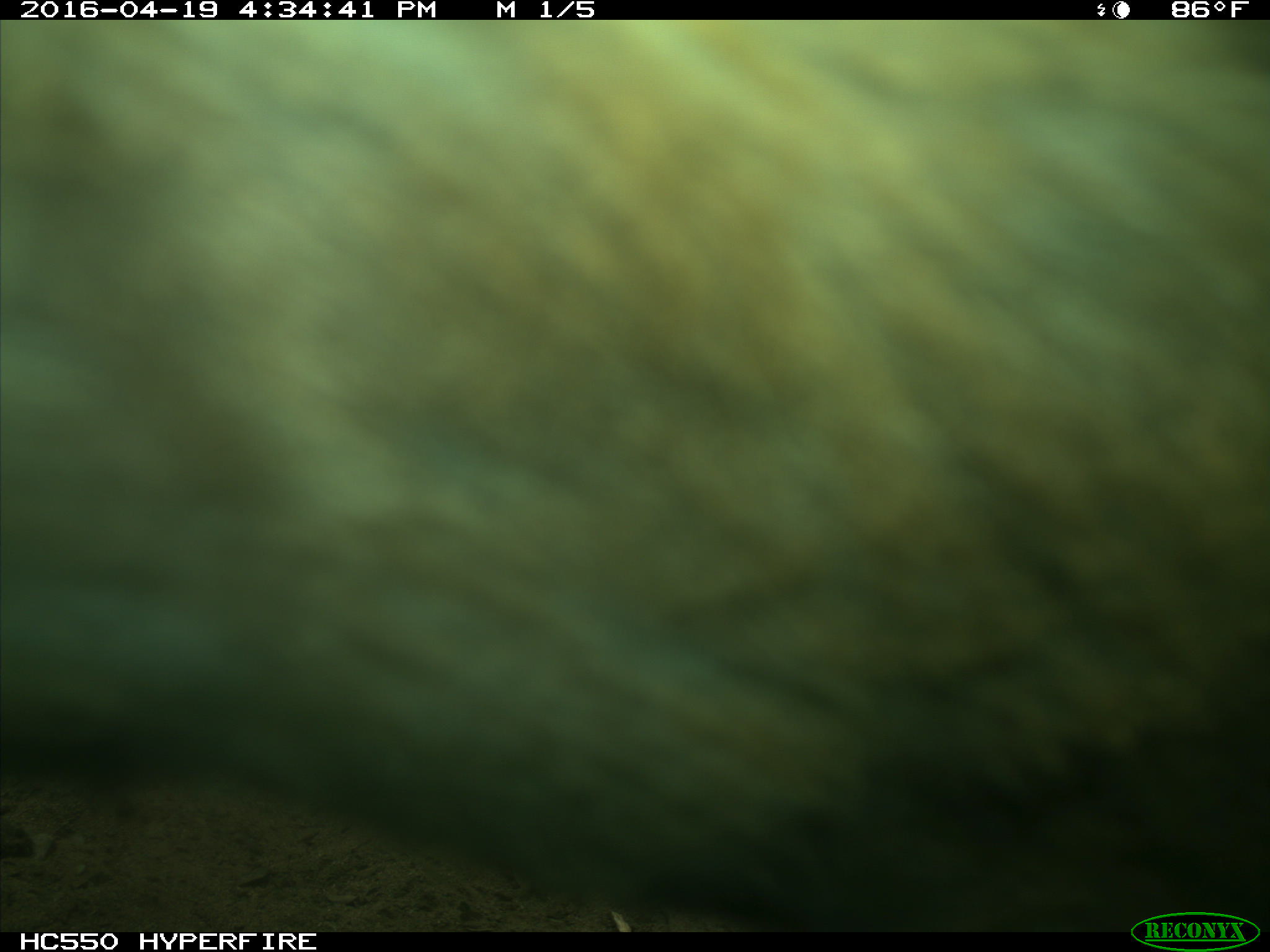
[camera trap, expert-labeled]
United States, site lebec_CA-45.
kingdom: Animalia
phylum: Chordata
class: Mammalia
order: Artiodactyla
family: Bovidae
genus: Bos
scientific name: Bos taurus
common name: domestic cow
Bos taurus (domestic cow).